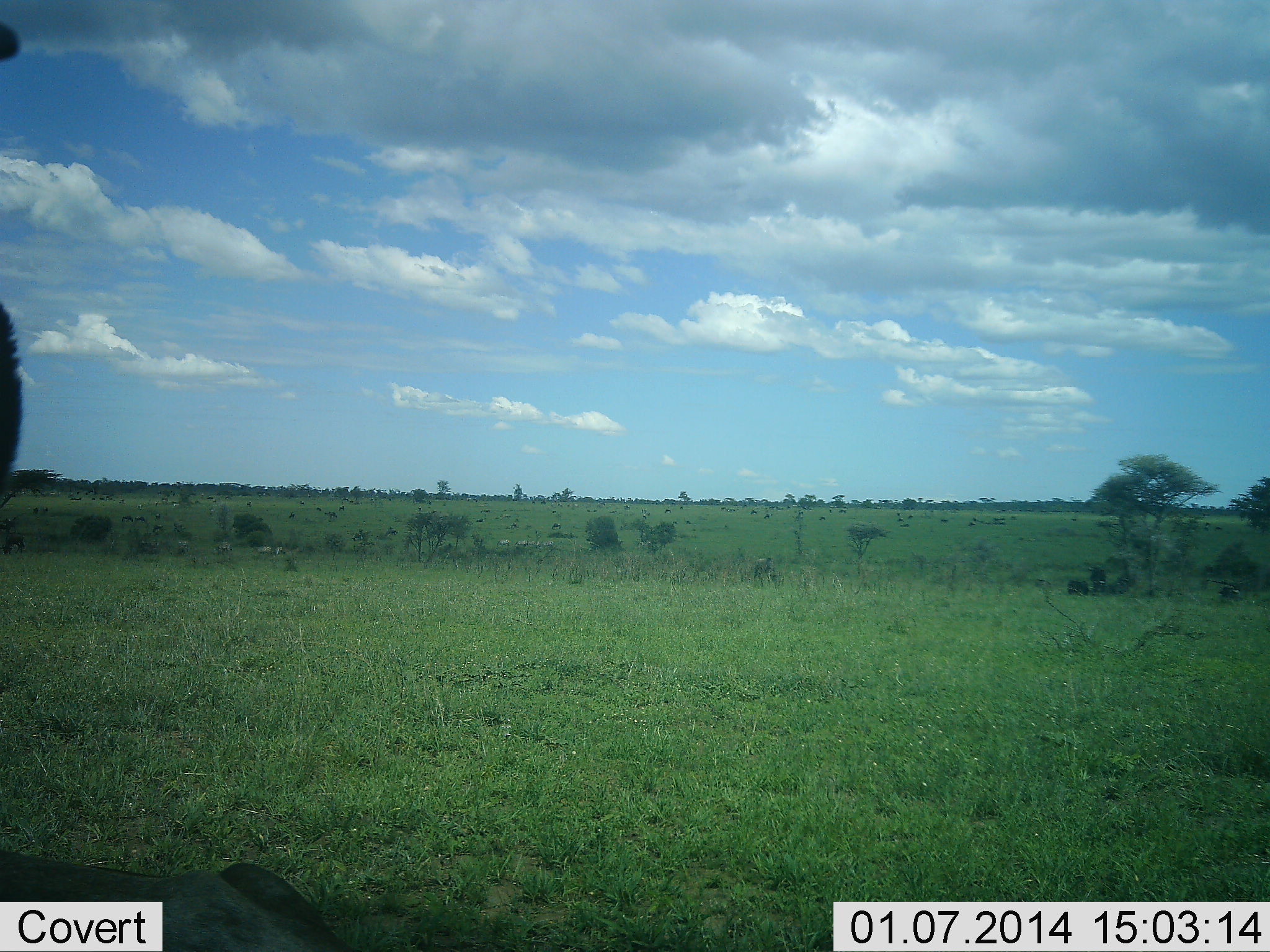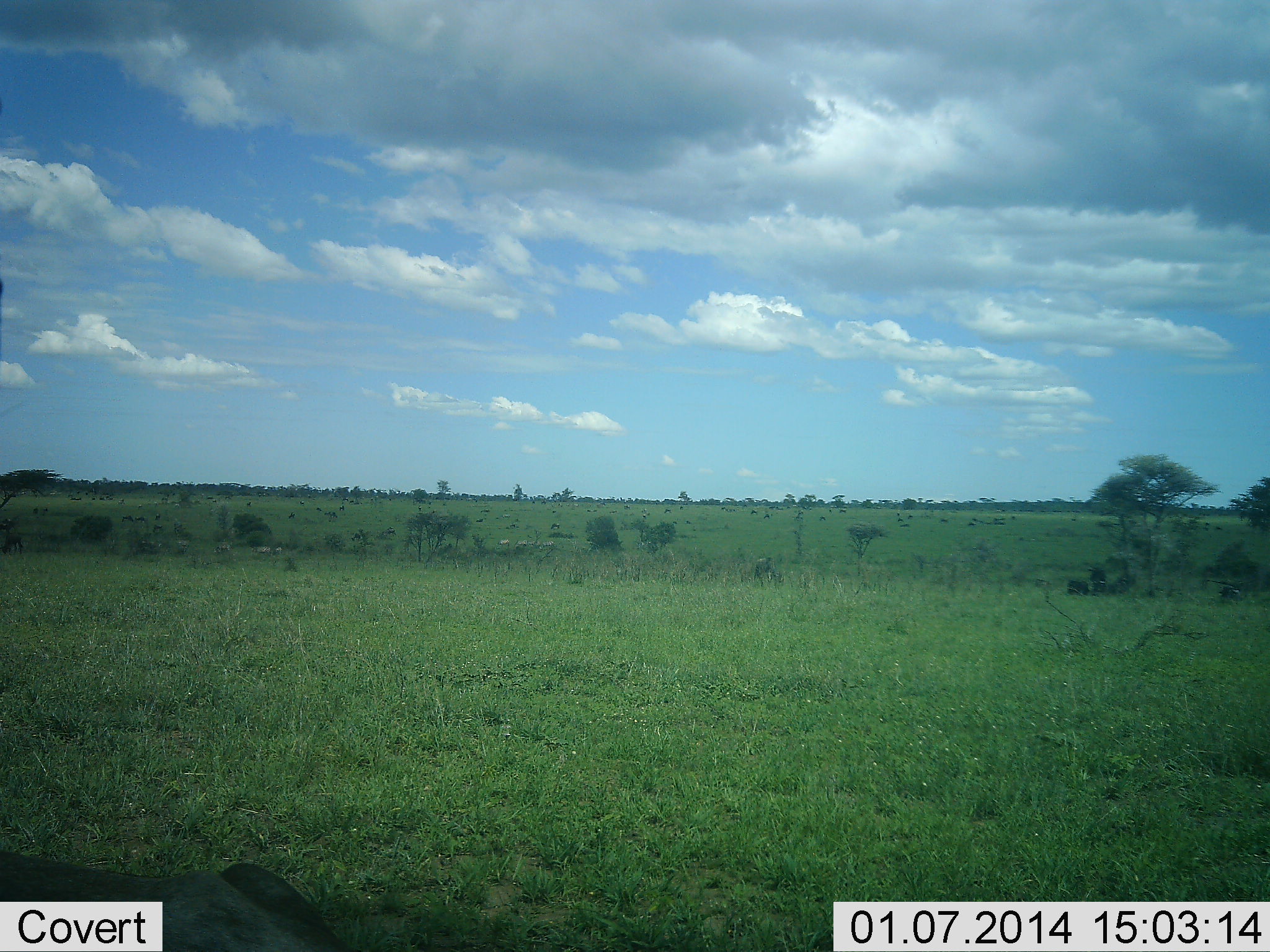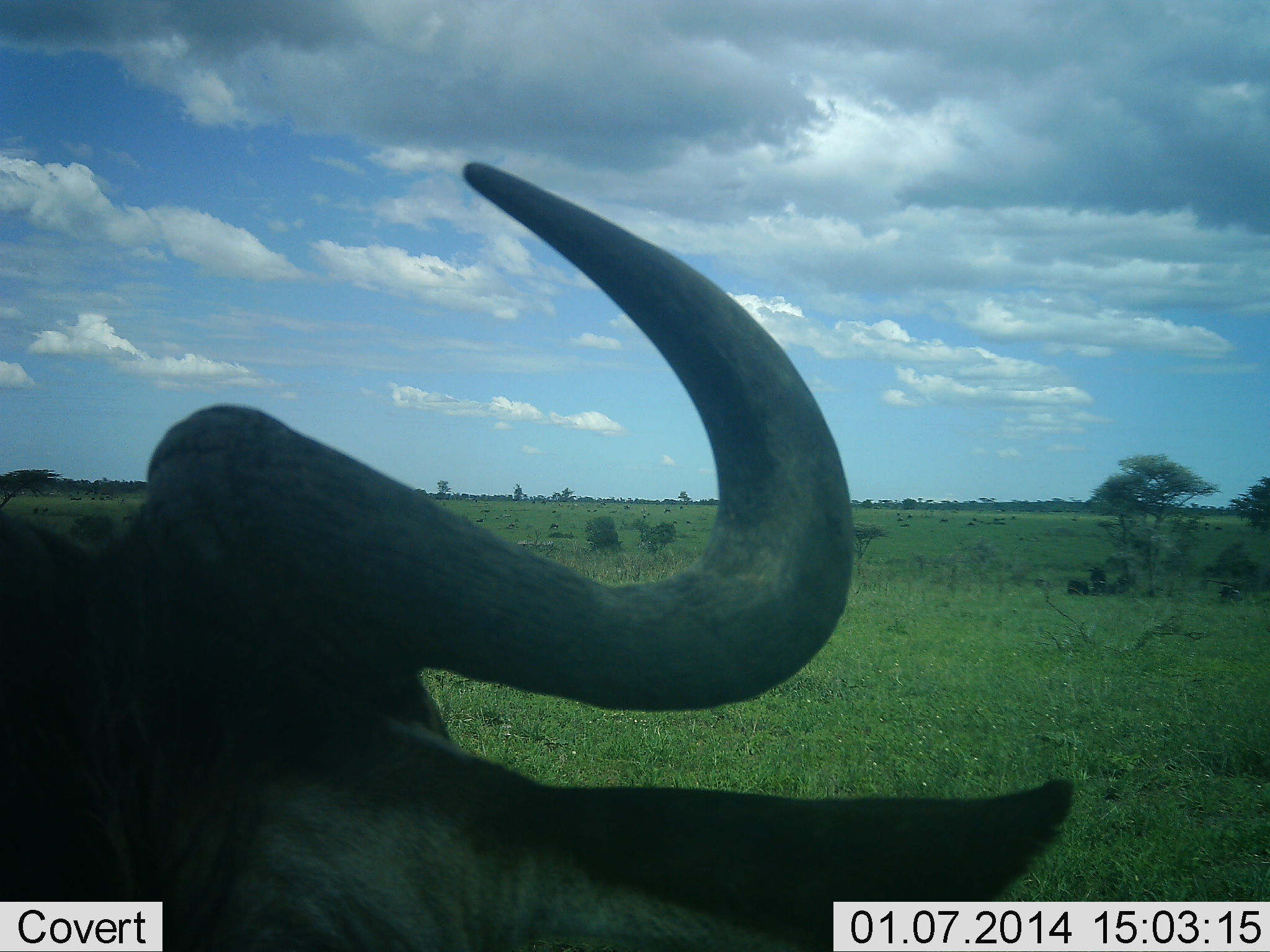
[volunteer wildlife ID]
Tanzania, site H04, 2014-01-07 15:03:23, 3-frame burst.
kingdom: Animalia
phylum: Chordata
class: Mammalia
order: Artiodactyla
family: Bovidae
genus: Connochaetes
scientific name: Connochaetes taurinus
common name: blue wildebeest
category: wildebeest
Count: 1.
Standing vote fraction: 30%.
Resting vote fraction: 20%.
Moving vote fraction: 70%.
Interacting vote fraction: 0%.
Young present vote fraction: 0%.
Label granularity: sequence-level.